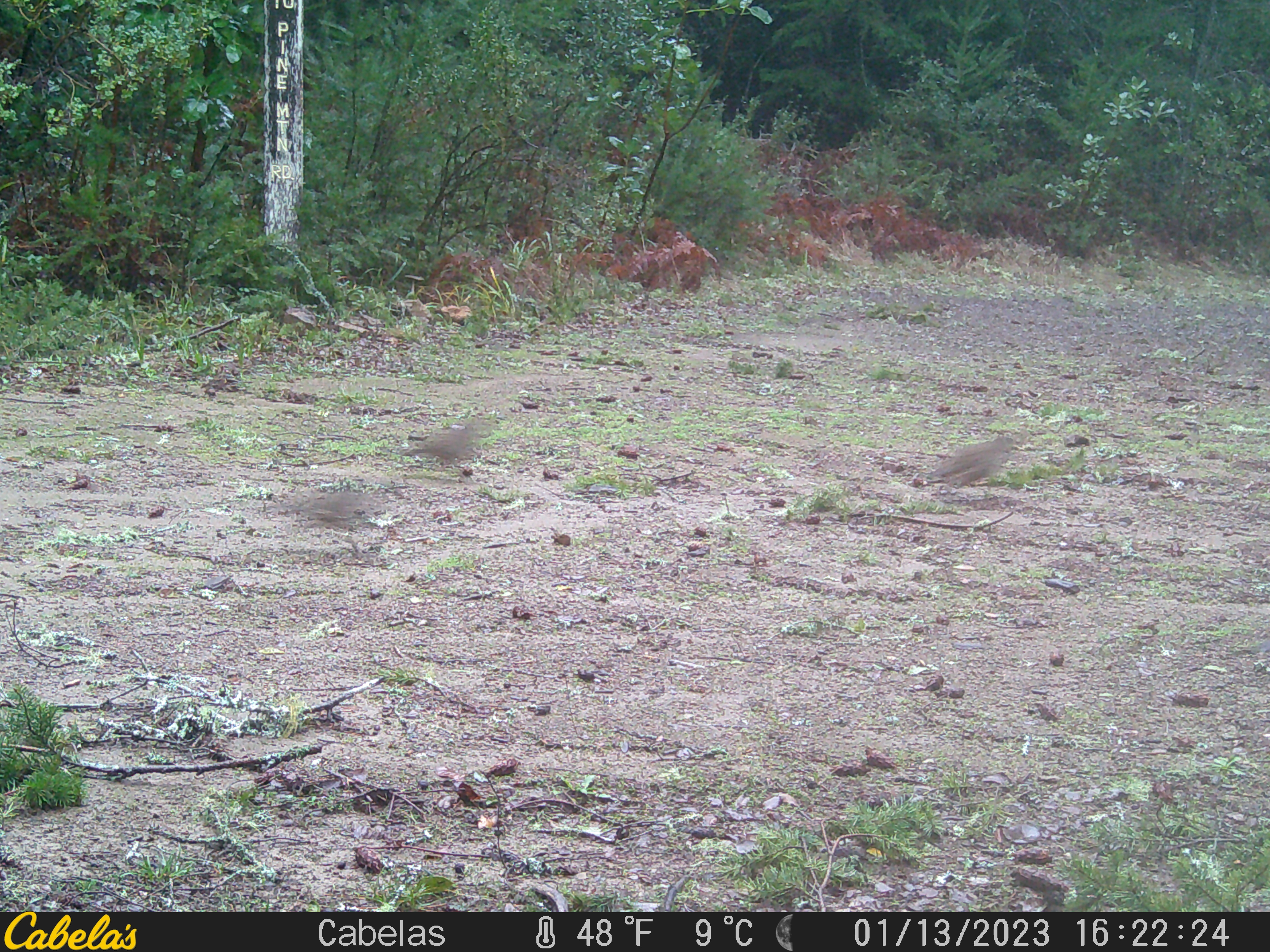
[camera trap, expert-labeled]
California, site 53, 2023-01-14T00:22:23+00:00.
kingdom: Animalia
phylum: Chordata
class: Aves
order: Galliformes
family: Odontophoridae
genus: Callipepla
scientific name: Callipepla californica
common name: california quail